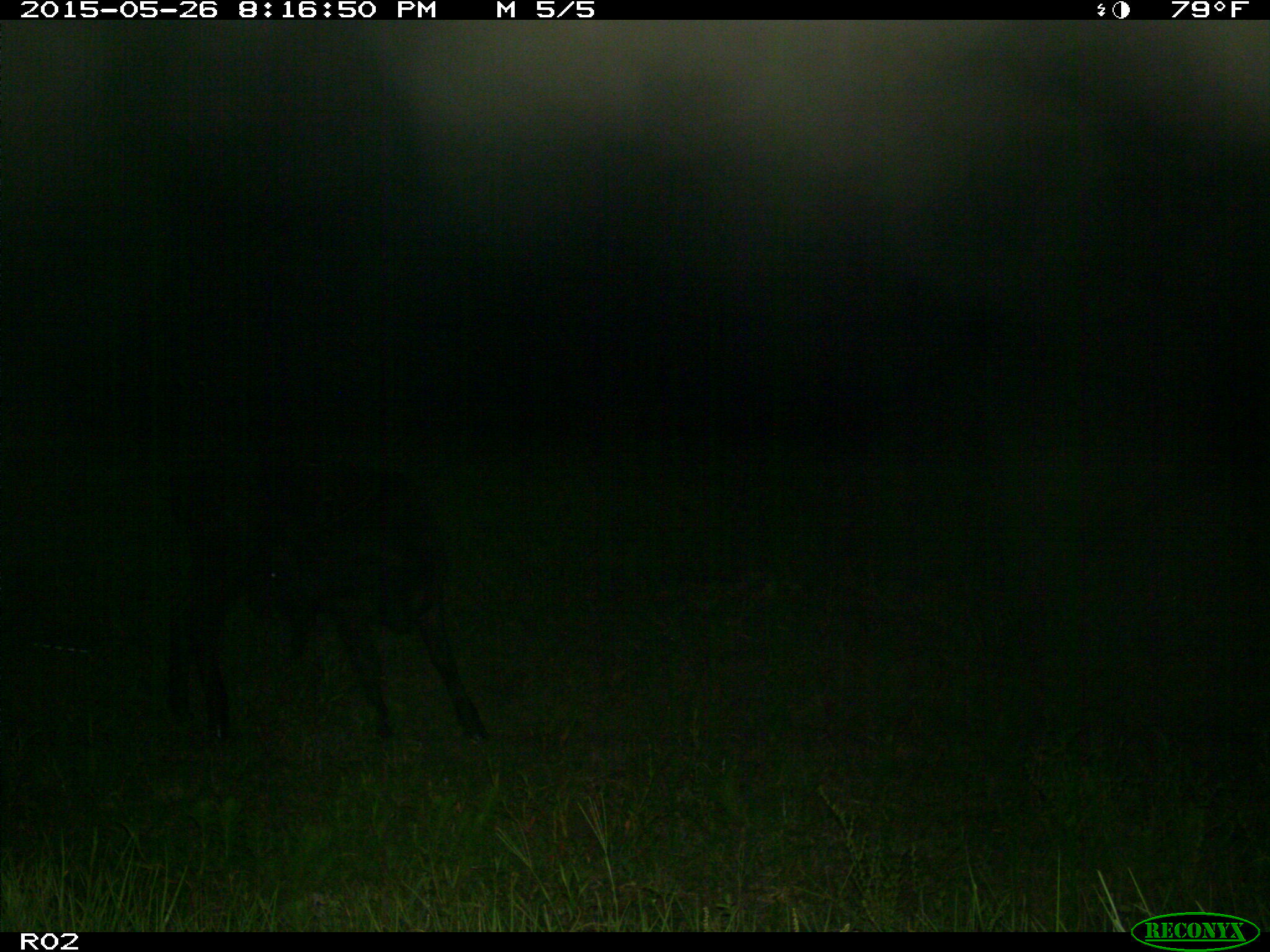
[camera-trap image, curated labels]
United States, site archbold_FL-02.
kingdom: Animalia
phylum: Chordata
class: Mammalia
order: Artiodactyla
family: Bovidae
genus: Bos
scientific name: Bos taurus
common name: domestic cow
Bos taurus (domestic cow).